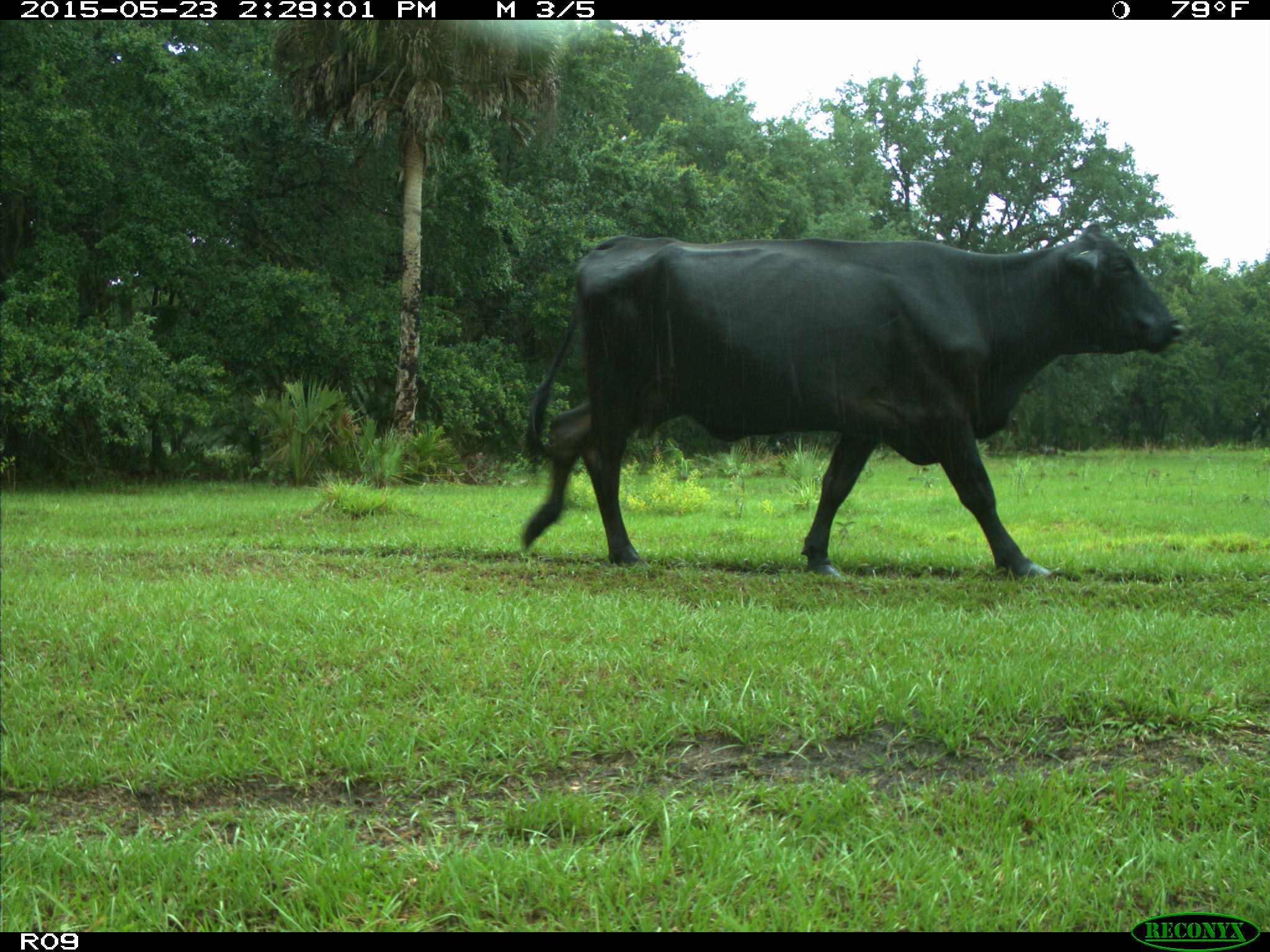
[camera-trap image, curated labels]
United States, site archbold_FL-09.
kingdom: Animalia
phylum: Chordata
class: Mammalia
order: Artiodactyla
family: Bovidae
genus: Bos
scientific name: Bos taurus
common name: domestic cow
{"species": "Bos taurus (domestic cow)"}